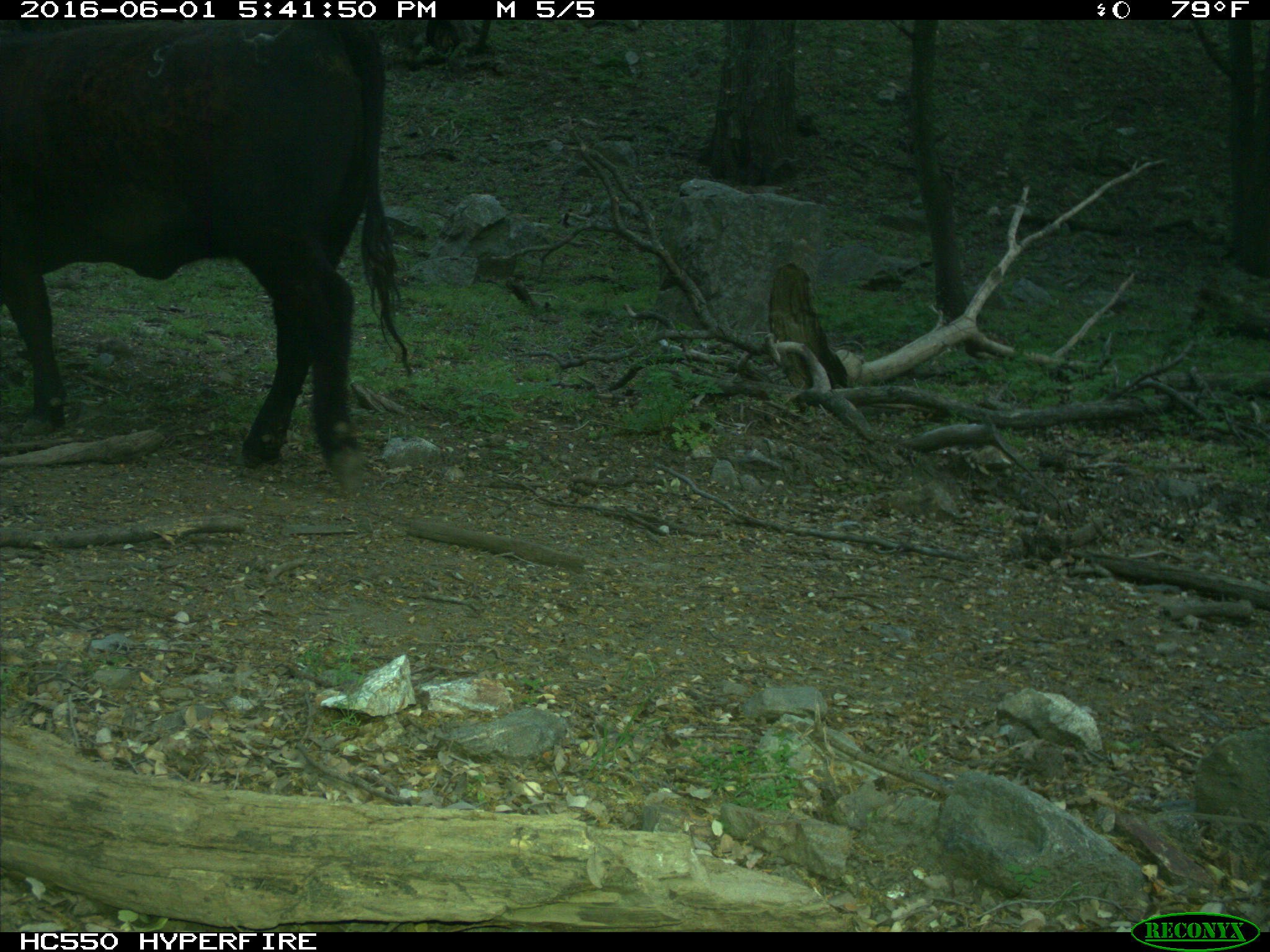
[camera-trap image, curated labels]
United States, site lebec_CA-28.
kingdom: Animalia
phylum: Chordata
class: Mammalia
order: Artiodactyla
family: Bovidae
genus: Bos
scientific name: Bos taurus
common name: domestic cow